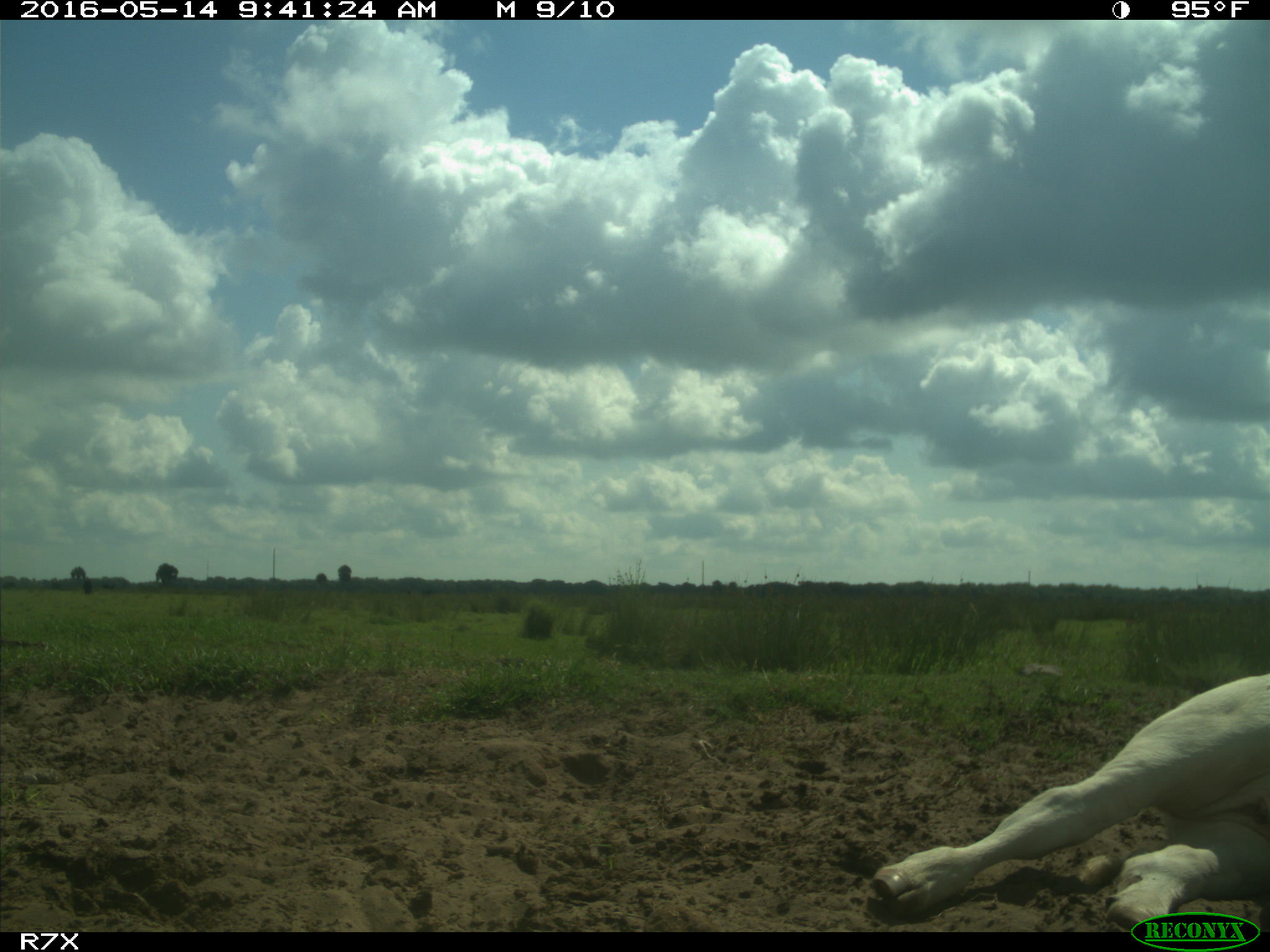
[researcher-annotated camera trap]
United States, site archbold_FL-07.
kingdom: Animalia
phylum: Chordata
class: Mammalia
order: Artiodactyla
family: Bovidae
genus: Bos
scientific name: Bos taurus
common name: domestic cow